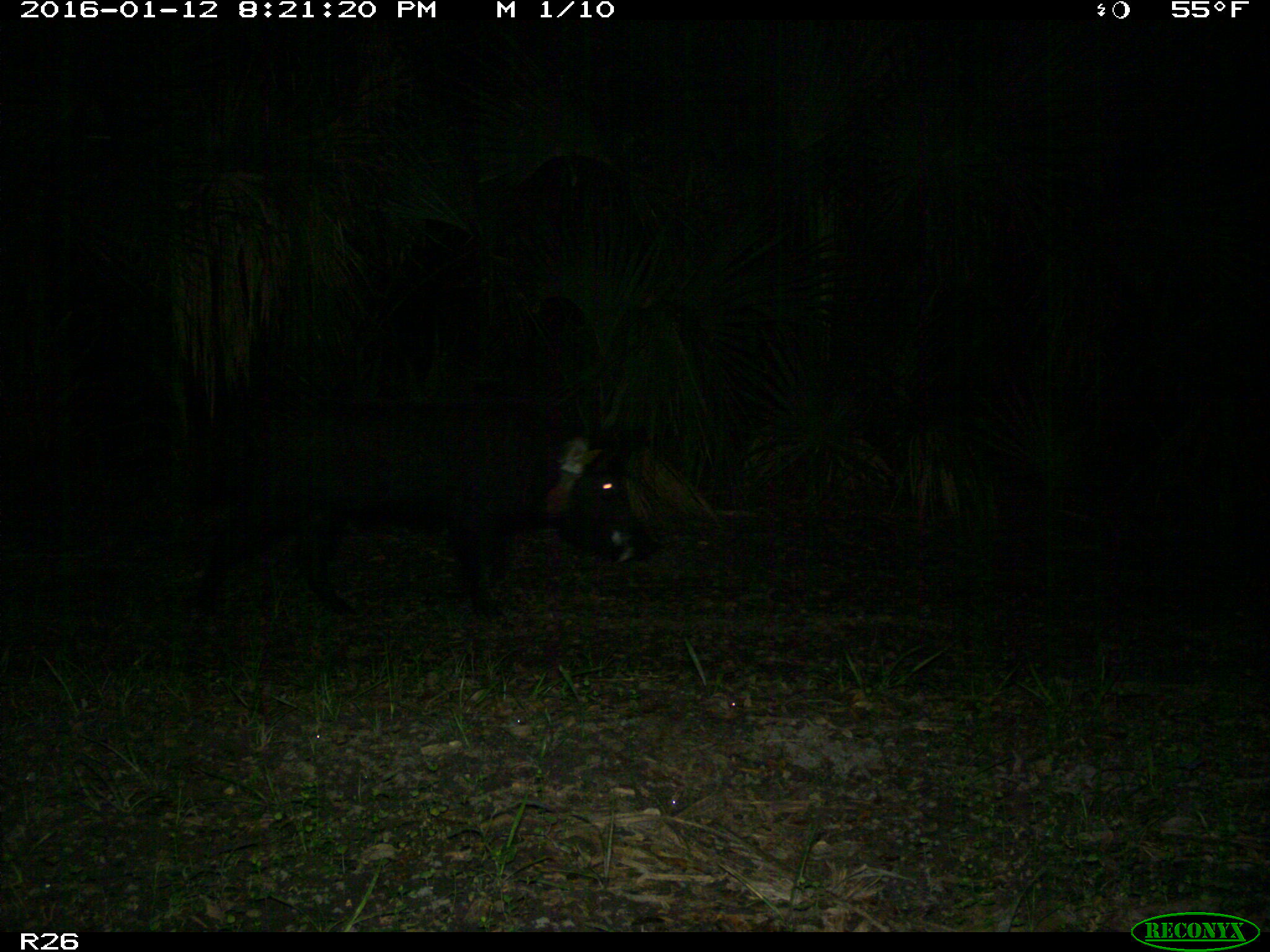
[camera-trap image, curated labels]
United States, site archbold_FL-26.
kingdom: Animalia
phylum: Chordata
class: Mammalia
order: Artiodactyla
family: Suidae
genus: Sus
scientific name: Sus scrofa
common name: wild boar